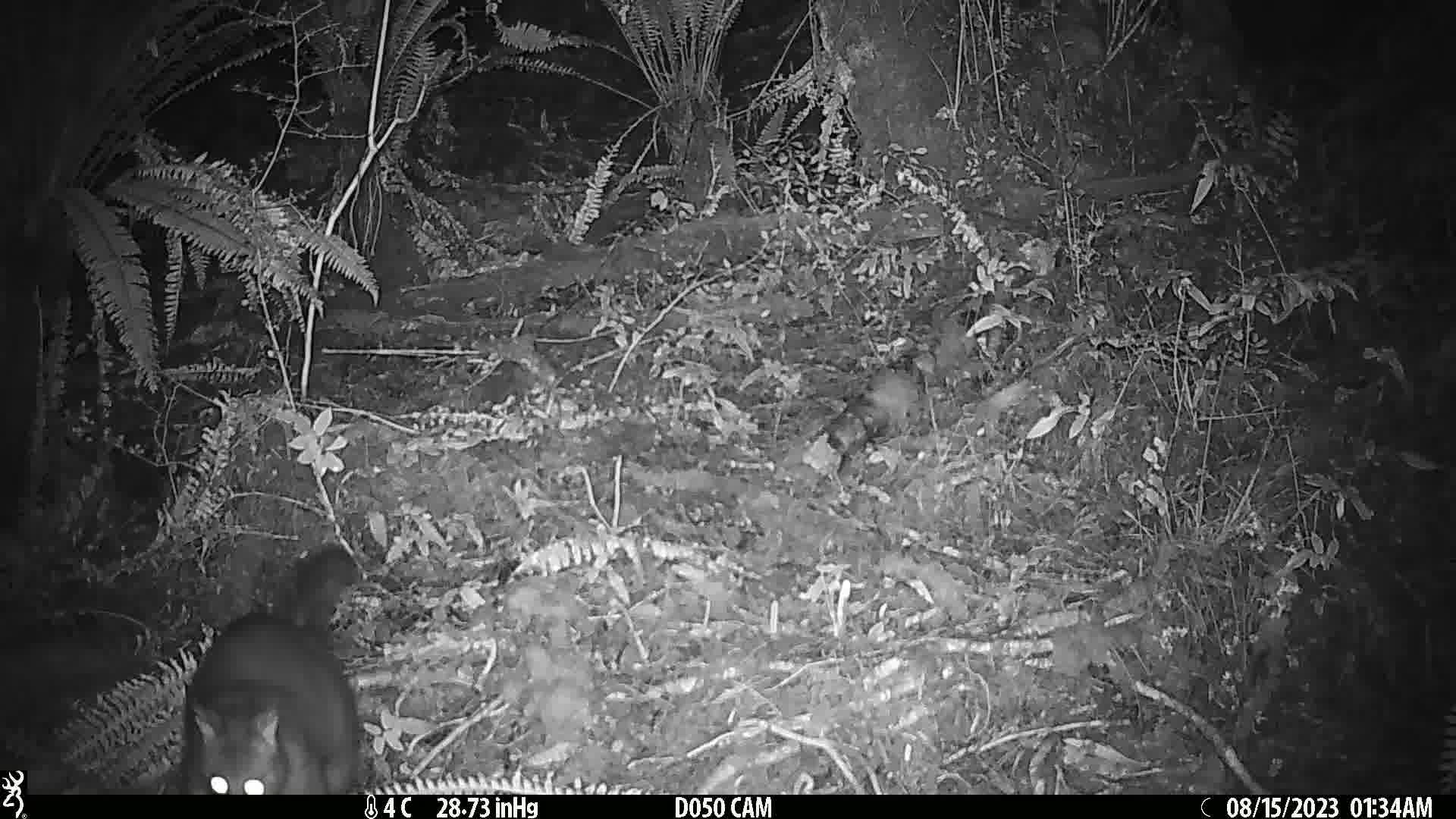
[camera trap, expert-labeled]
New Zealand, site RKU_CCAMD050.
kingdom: Animalia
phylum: Chordata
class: Mammalia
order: Diprotodontia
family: Phalangeridae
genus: Trichosurus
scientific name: Trichosurus vulpecula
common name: common brushtail possum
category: possum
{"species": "possum (common brushtail possum) (Trichosurus vulpecula)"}